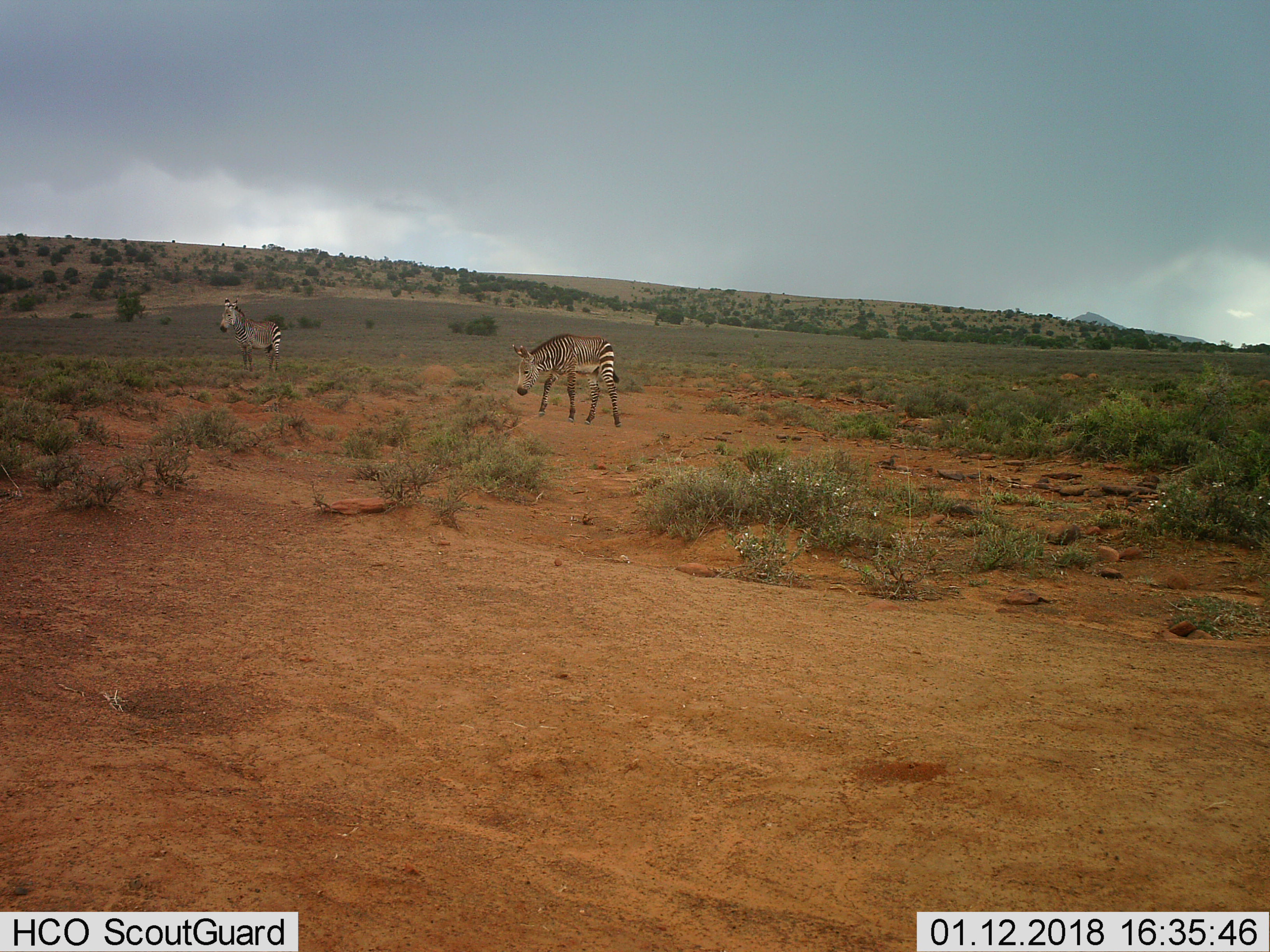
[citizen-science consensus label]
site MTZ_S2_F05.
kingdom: Animalia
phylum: Chordata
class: Mammalia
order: Perissodactyla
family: Equidae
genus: Equus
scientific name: Equus zebra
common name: mountain zebra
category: zebramountain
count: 2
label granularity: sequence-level